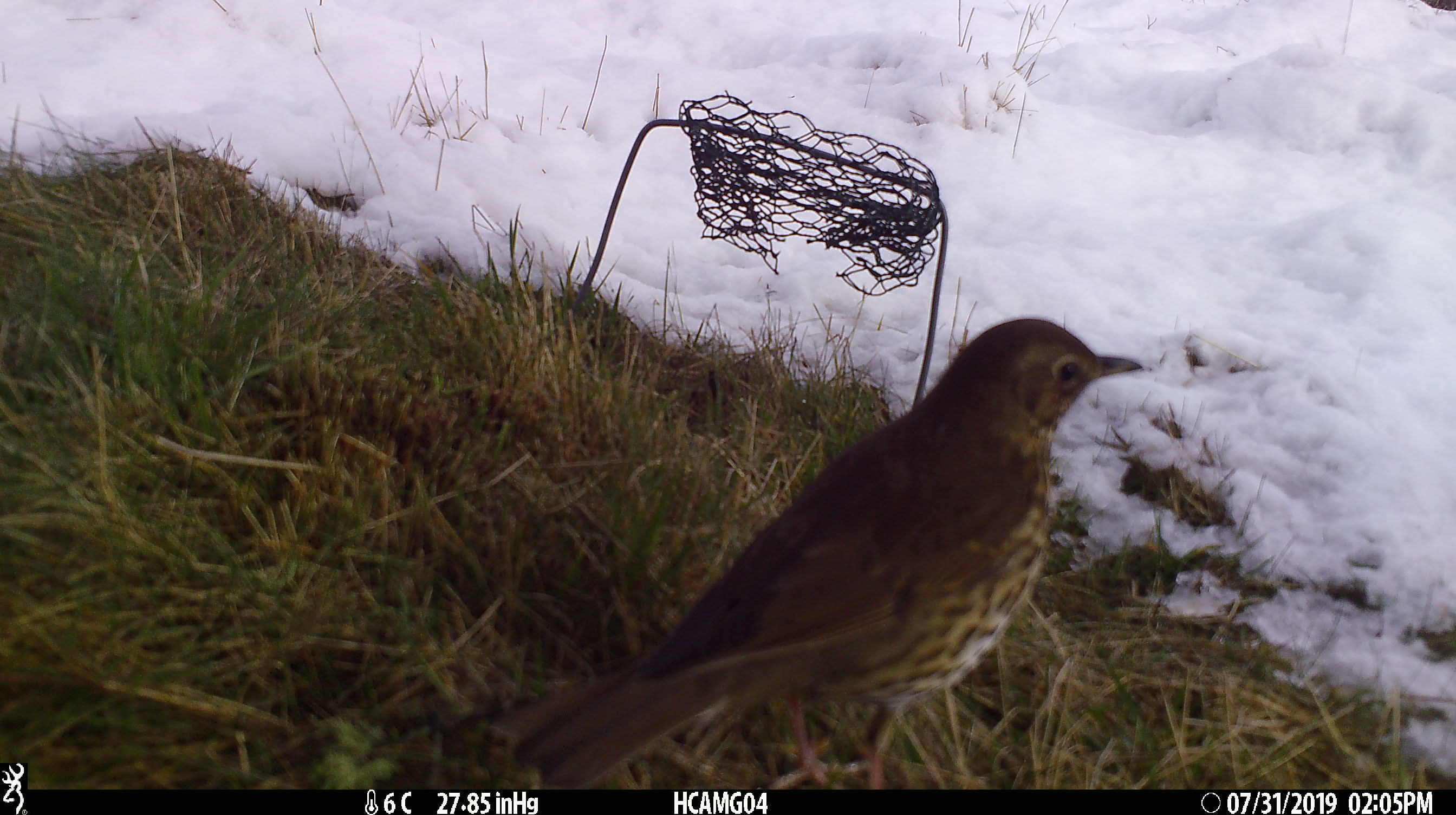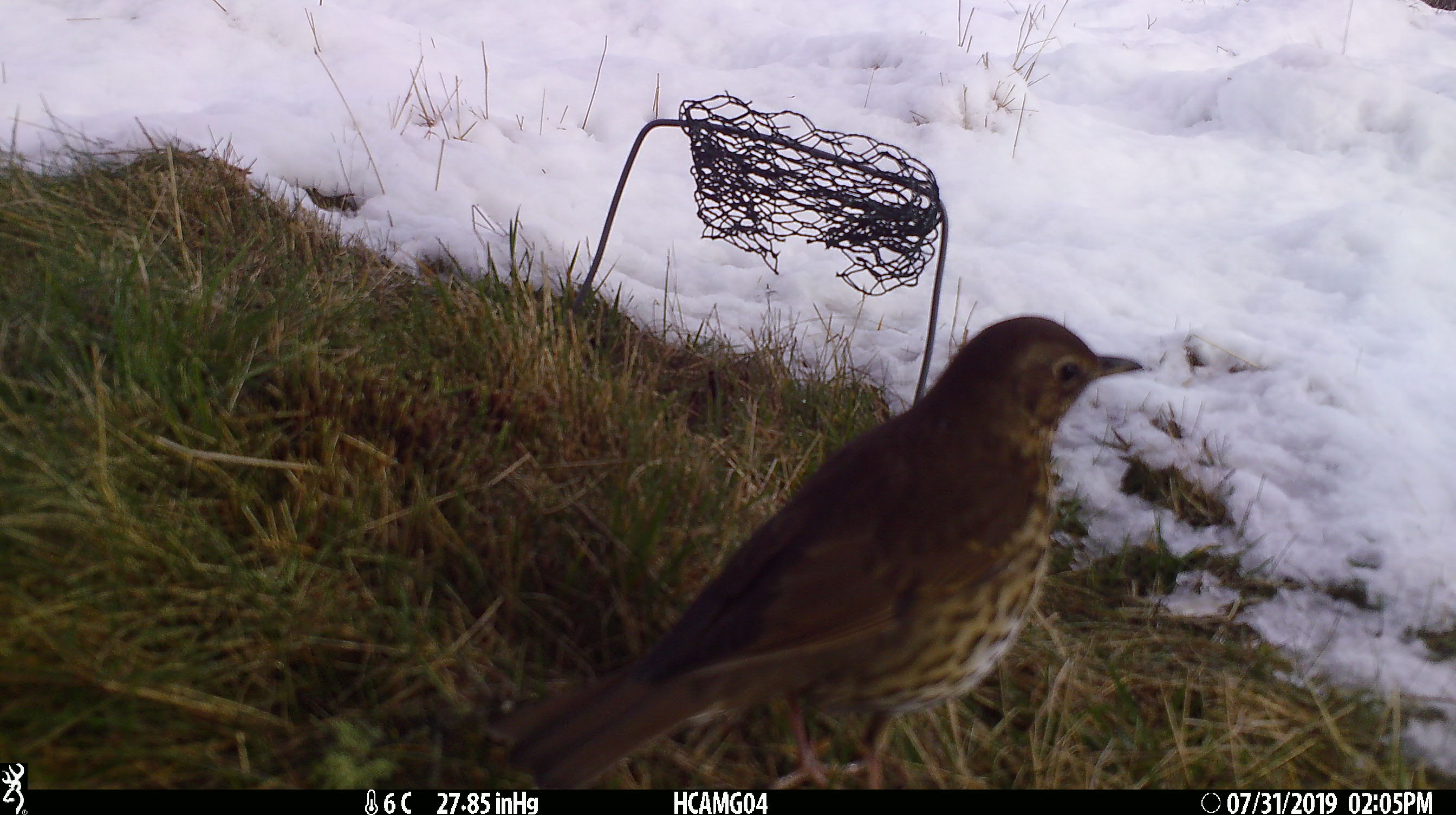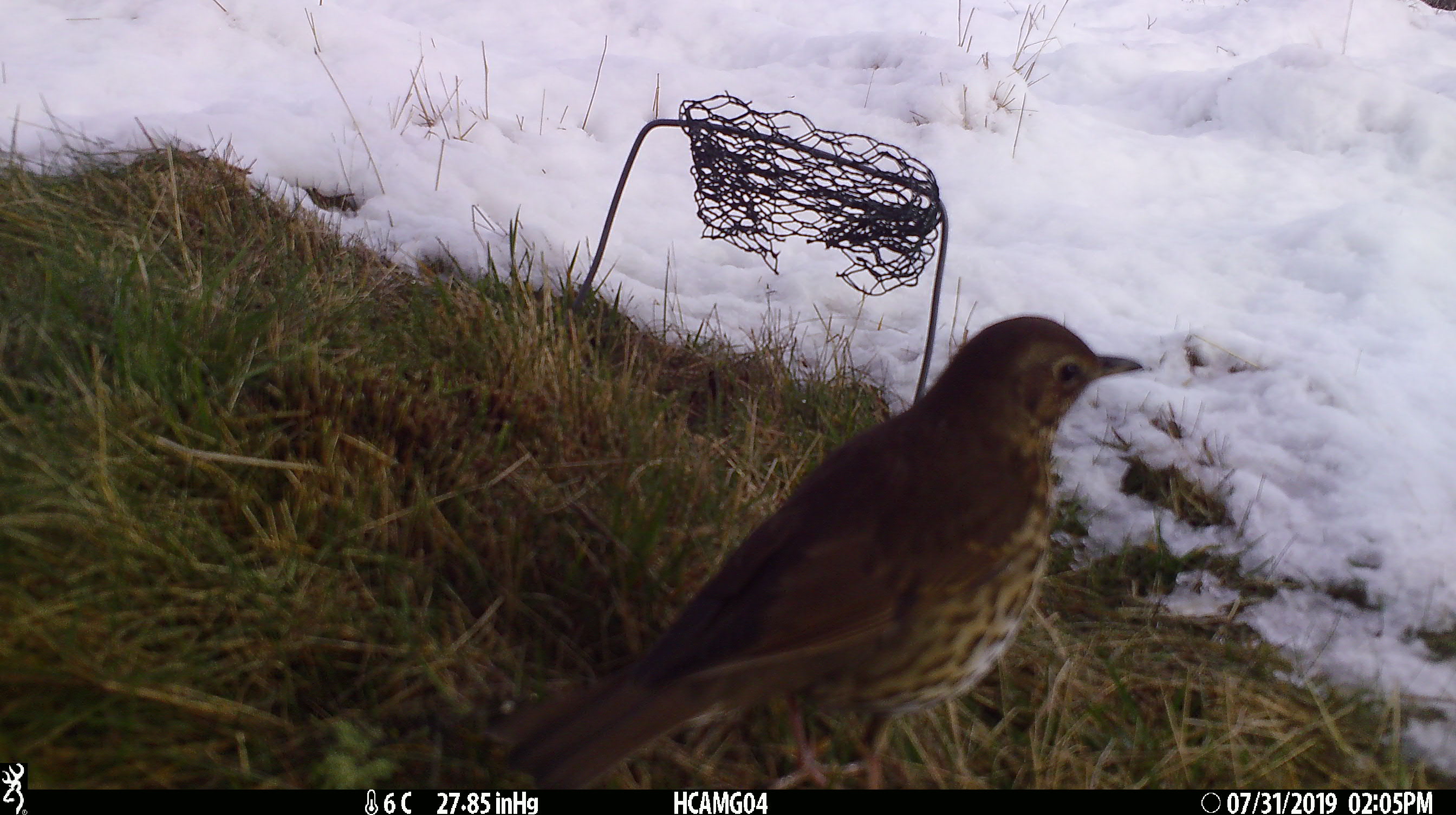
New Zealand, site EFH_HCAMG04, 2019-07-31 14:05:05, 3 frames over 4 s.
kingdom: Animalia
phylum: Chordata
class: Aves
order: Passeriformes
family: Turdidae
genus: Turdus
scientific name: Turdus philomelos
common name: song thrush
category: thrush